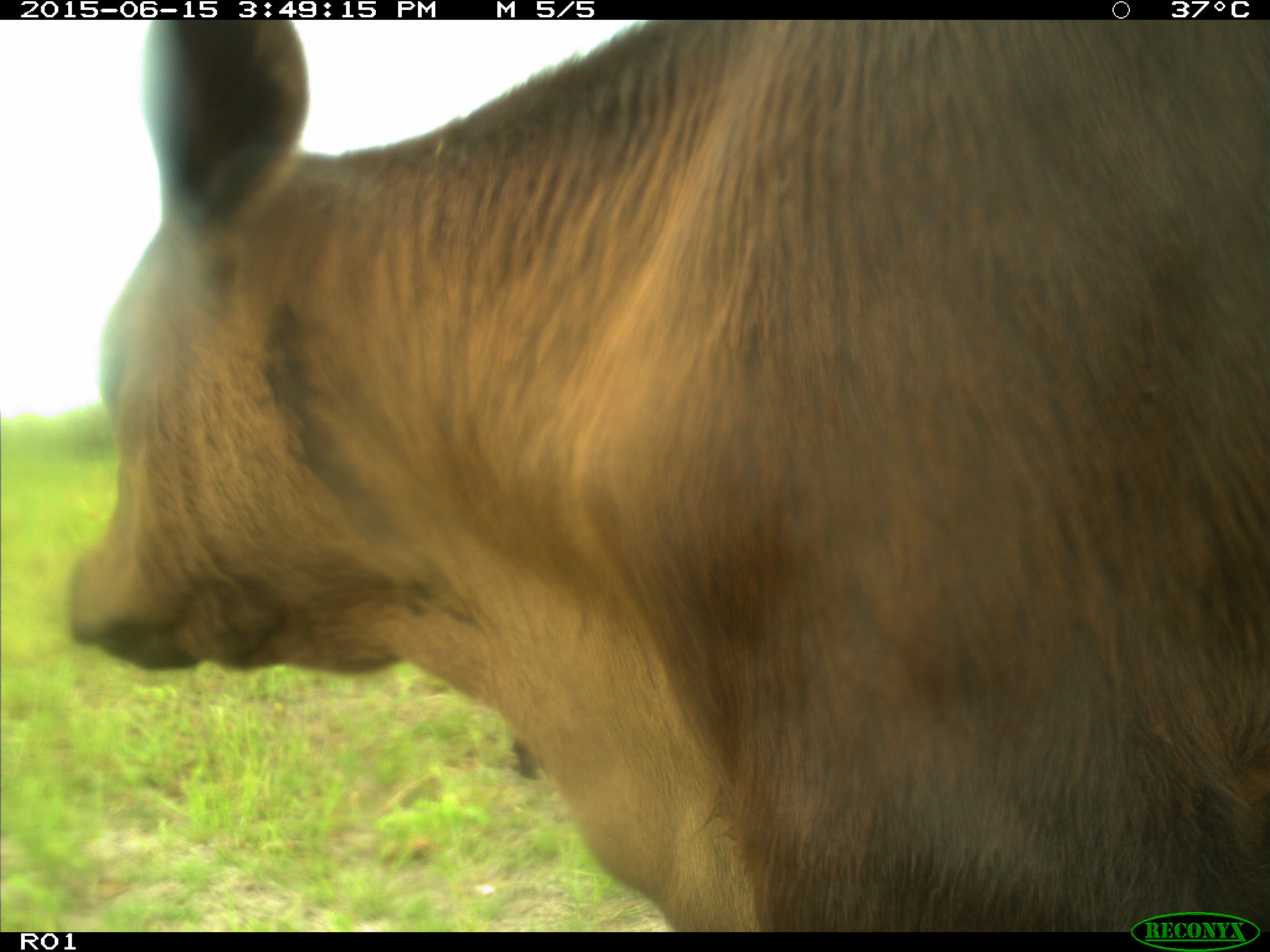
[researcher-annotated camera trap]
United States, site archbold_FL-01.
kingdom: Animalia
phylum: Chordata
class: Mammalia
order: Artiodactyla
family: Bovidae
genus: Bos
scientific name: Bos taurus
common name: domestic cow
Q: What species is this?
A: Bos taurus (domestic cow).